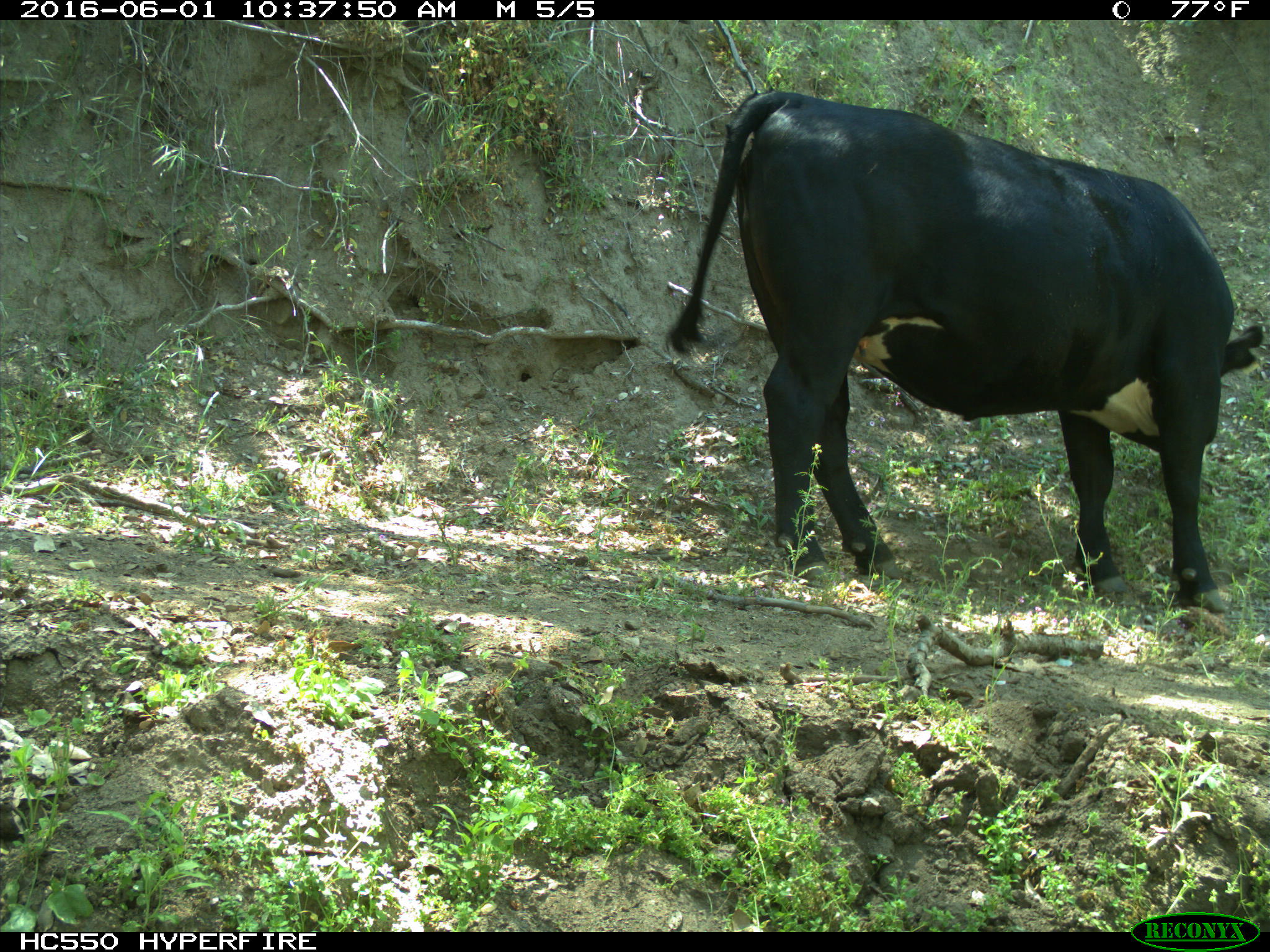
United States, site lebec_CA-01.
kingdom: Animalia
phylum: Chordata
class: Mammalia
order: Artiodactyla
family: Bovidae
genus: Bos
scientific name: Bos taurus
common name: domestic cow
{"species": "Bos taurus (domestic cow)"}